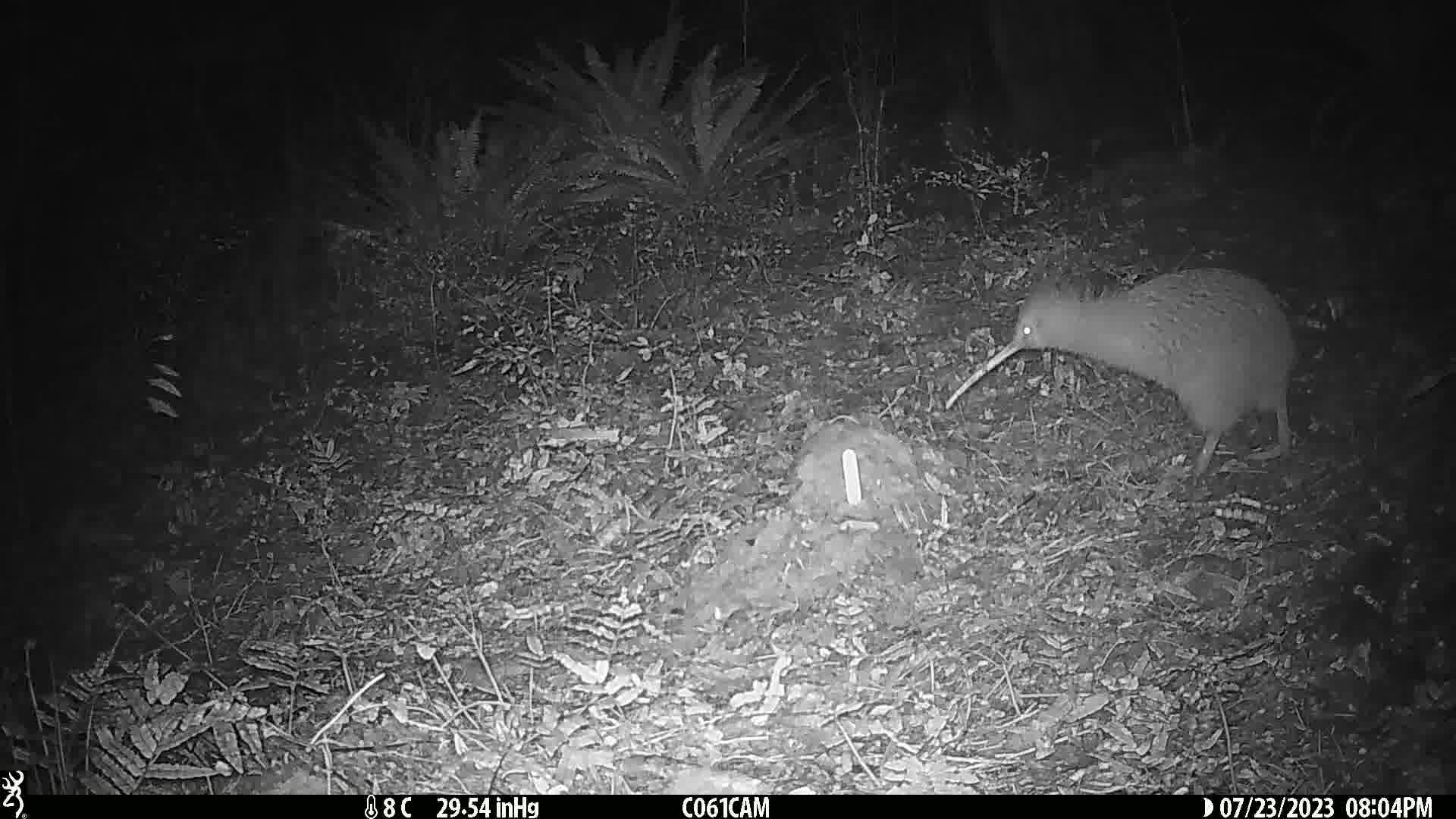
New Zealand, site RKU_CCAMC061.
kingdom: Animalia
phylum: Chordata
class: Aves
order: Apterygiformes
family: Apterygidae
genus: Apteryx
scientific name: Apteryx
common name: kiwi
Kiwi (Apteryx).